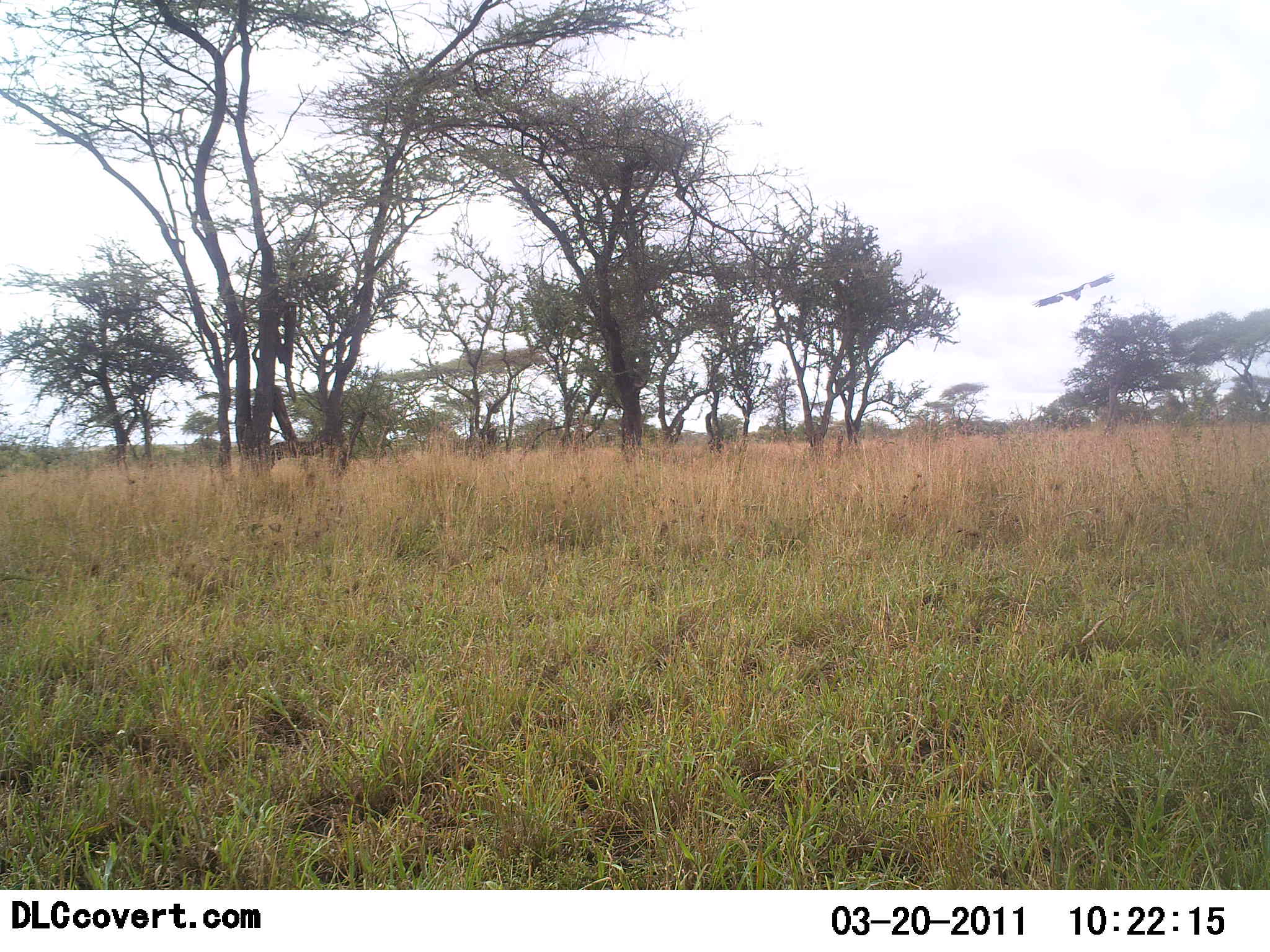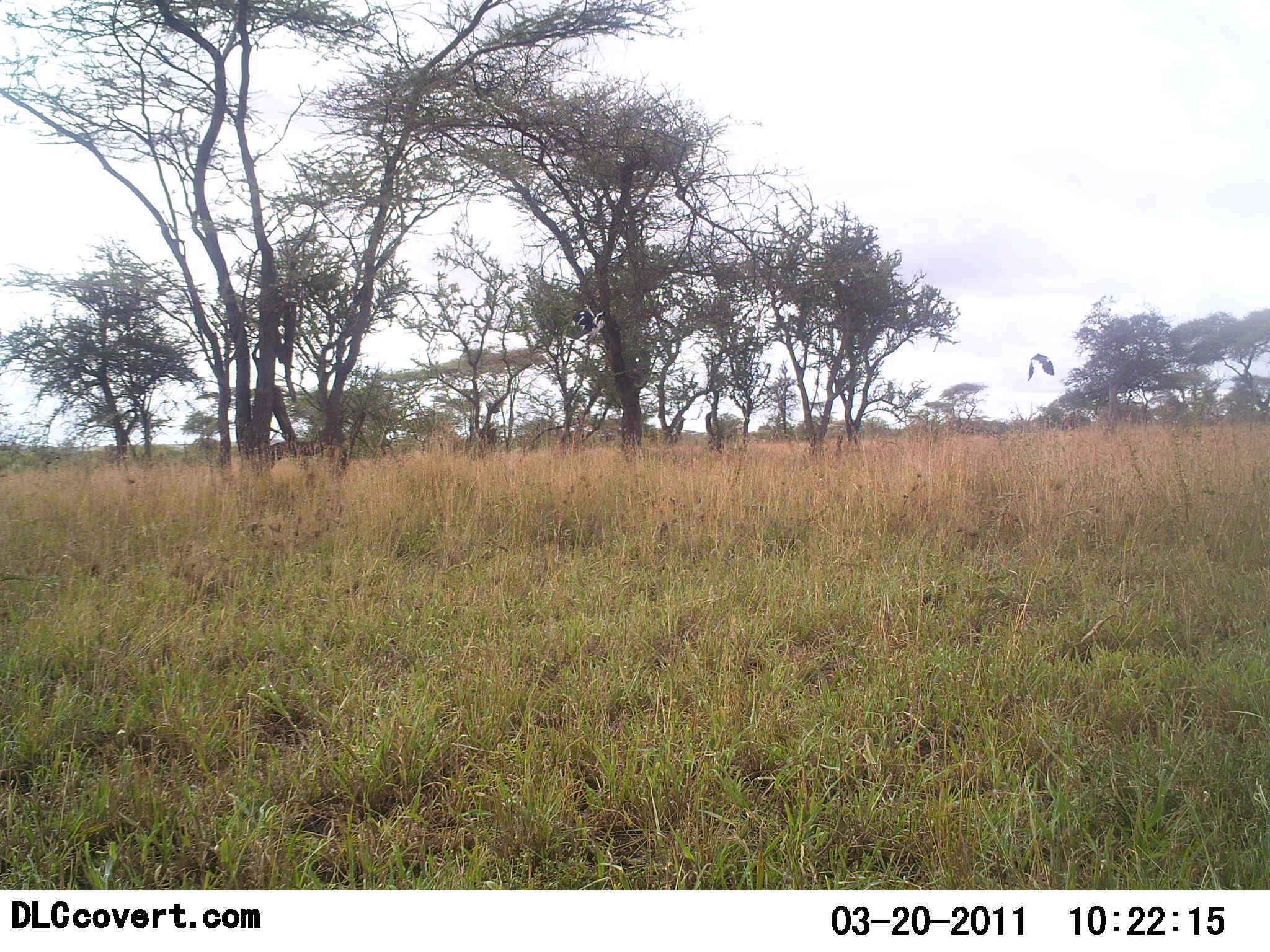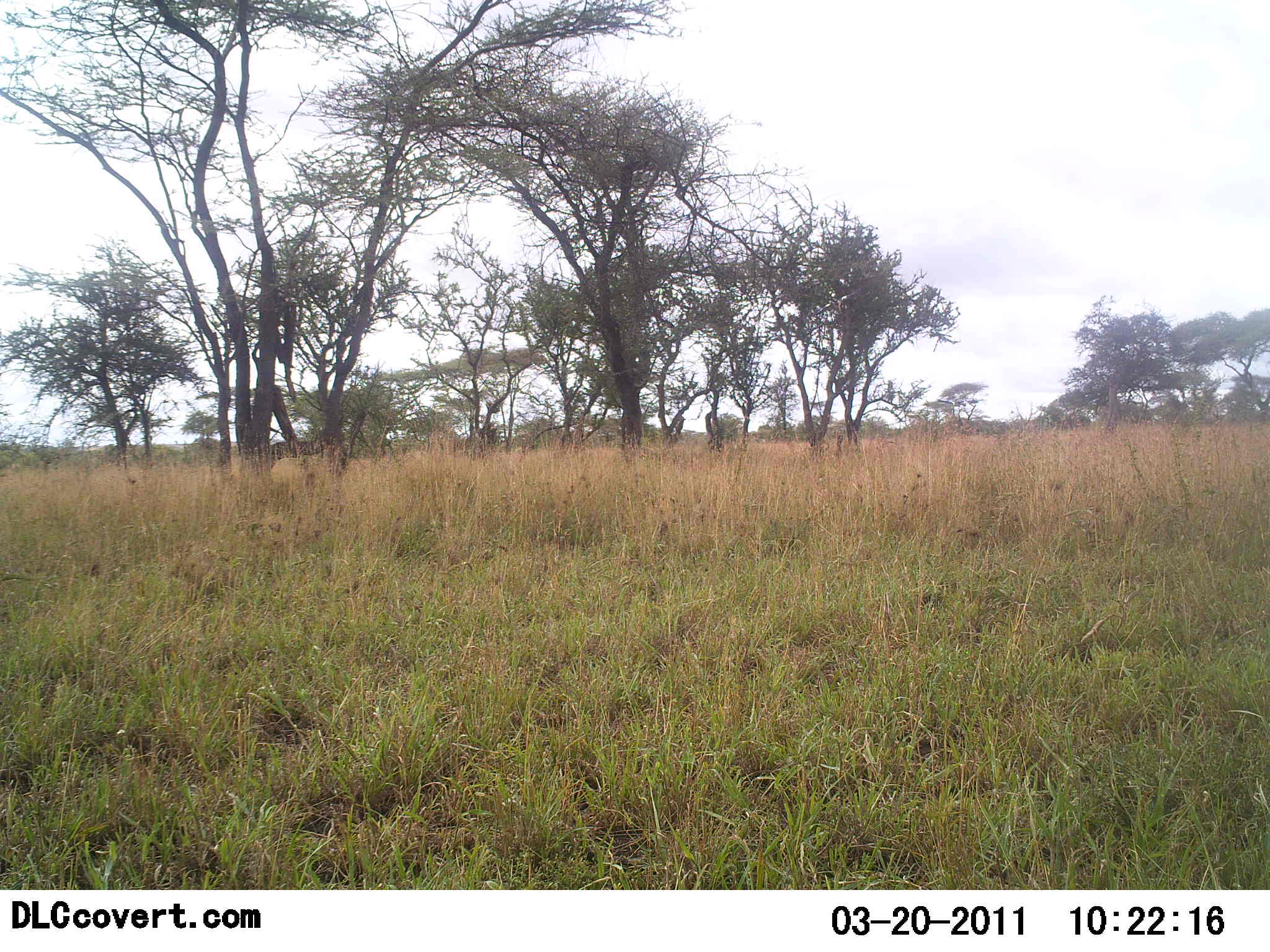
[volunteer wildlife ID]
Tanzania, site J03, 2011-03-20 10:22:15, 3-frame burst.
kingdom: Animalia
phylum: Chordata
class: Aves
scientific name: Aves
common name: bird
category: otherbird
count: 2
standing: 0%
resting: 0%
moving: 100%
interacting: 10%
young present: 0%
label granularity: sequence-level